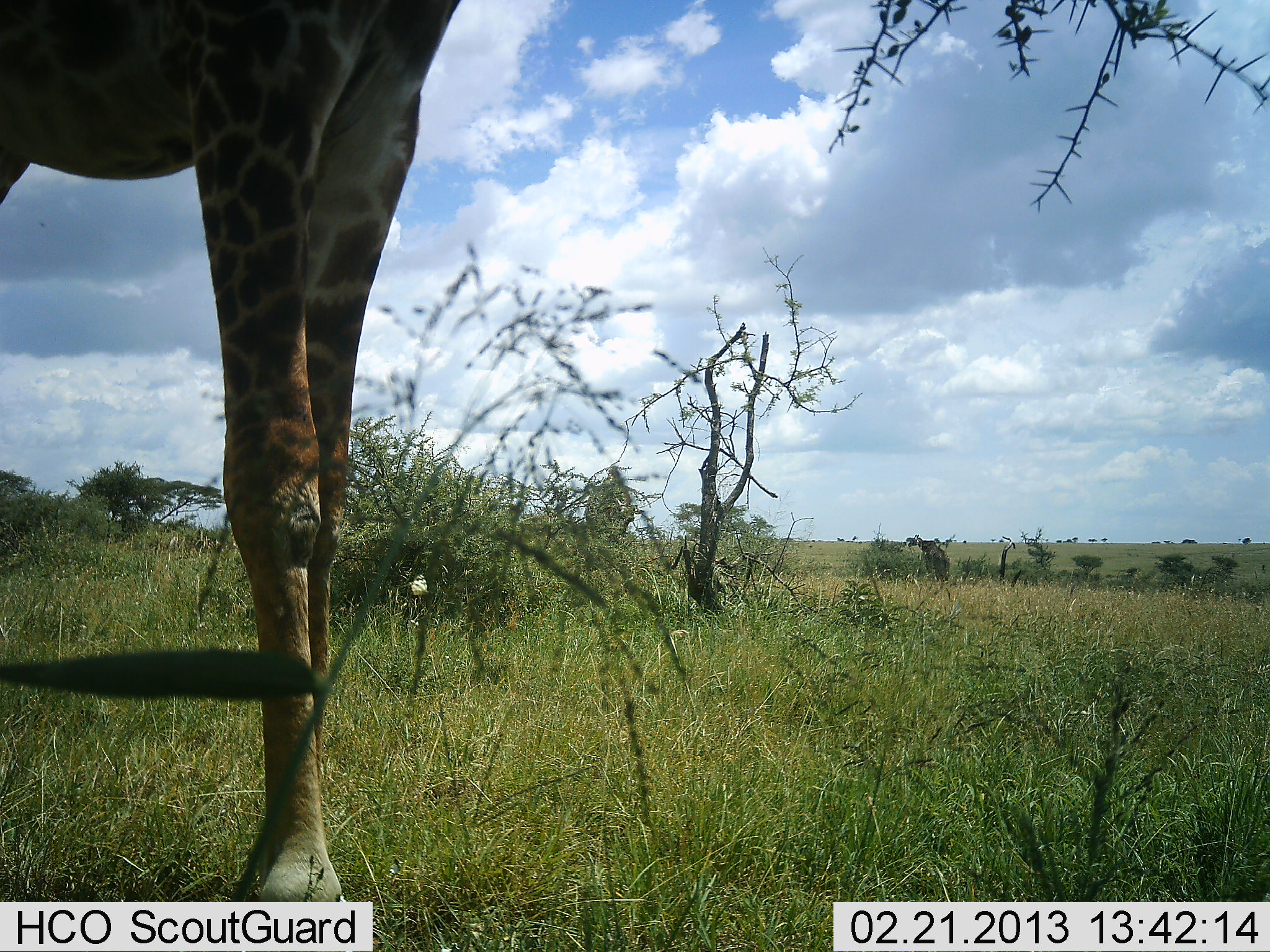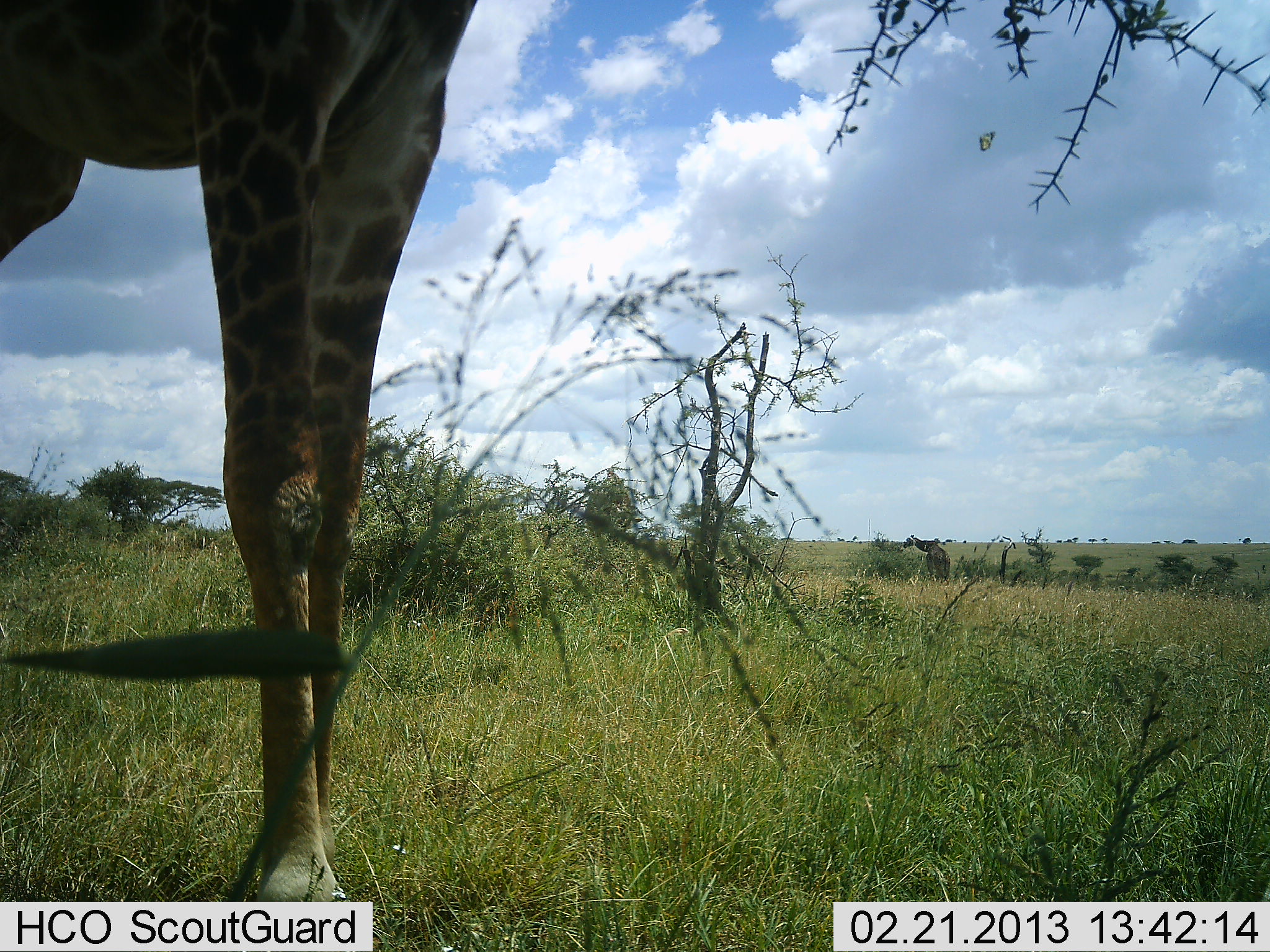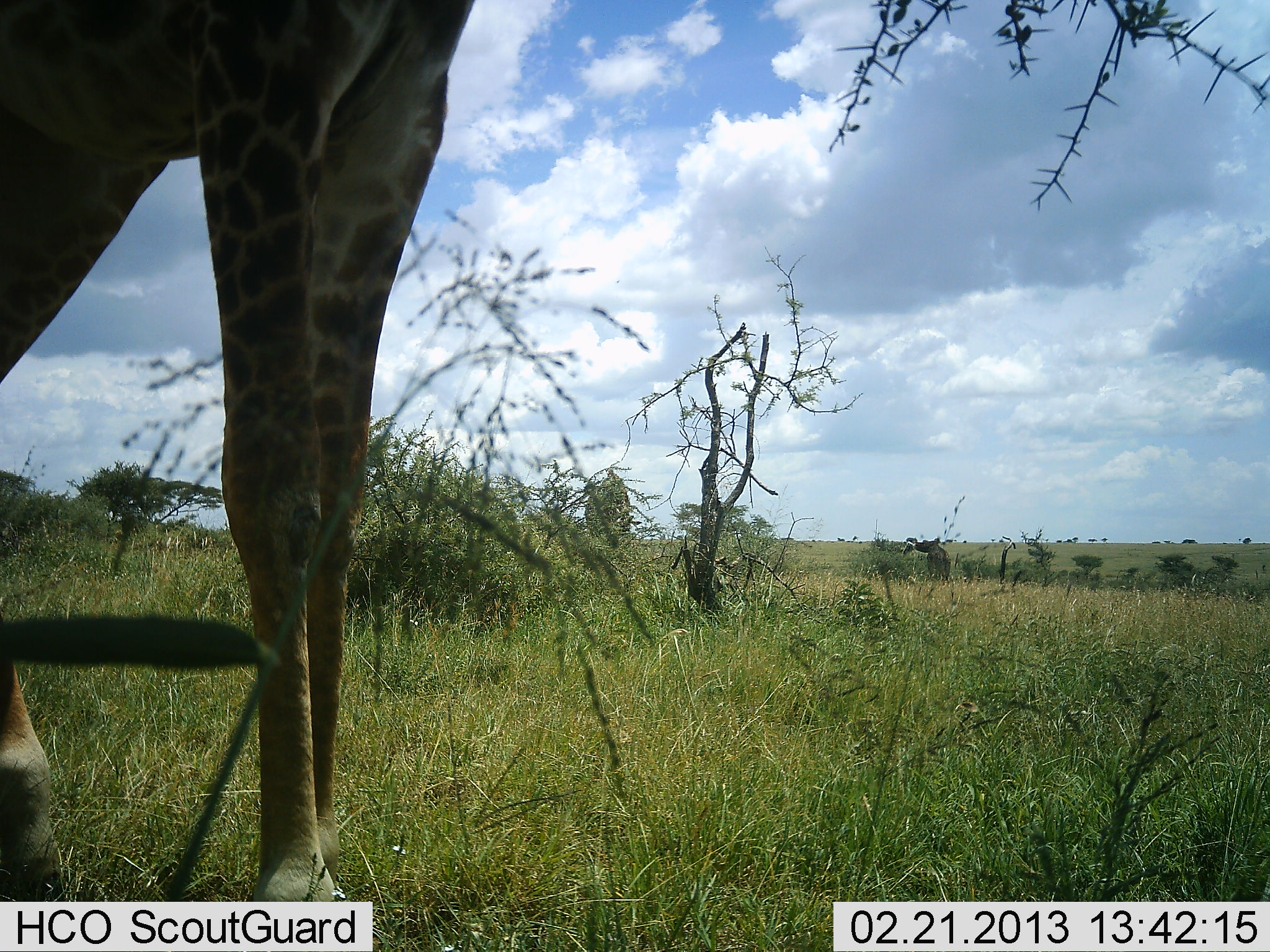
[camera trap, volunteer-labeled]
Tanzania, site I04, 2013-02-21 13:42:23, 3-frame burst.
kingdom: Animalia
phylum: Chordata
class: Mammalia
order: Artiodactyla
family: Giraffidae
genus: Giraffa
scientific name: Giraffa camelopardalis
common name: giraffe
Giraffe (Giraffa camelopardalis), count 1. Behavior (volunteer vote fractions): standing 83%, resting 0%, moving 3%, interacting 0%. Young present (vote fraction): 0%. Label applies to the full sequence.